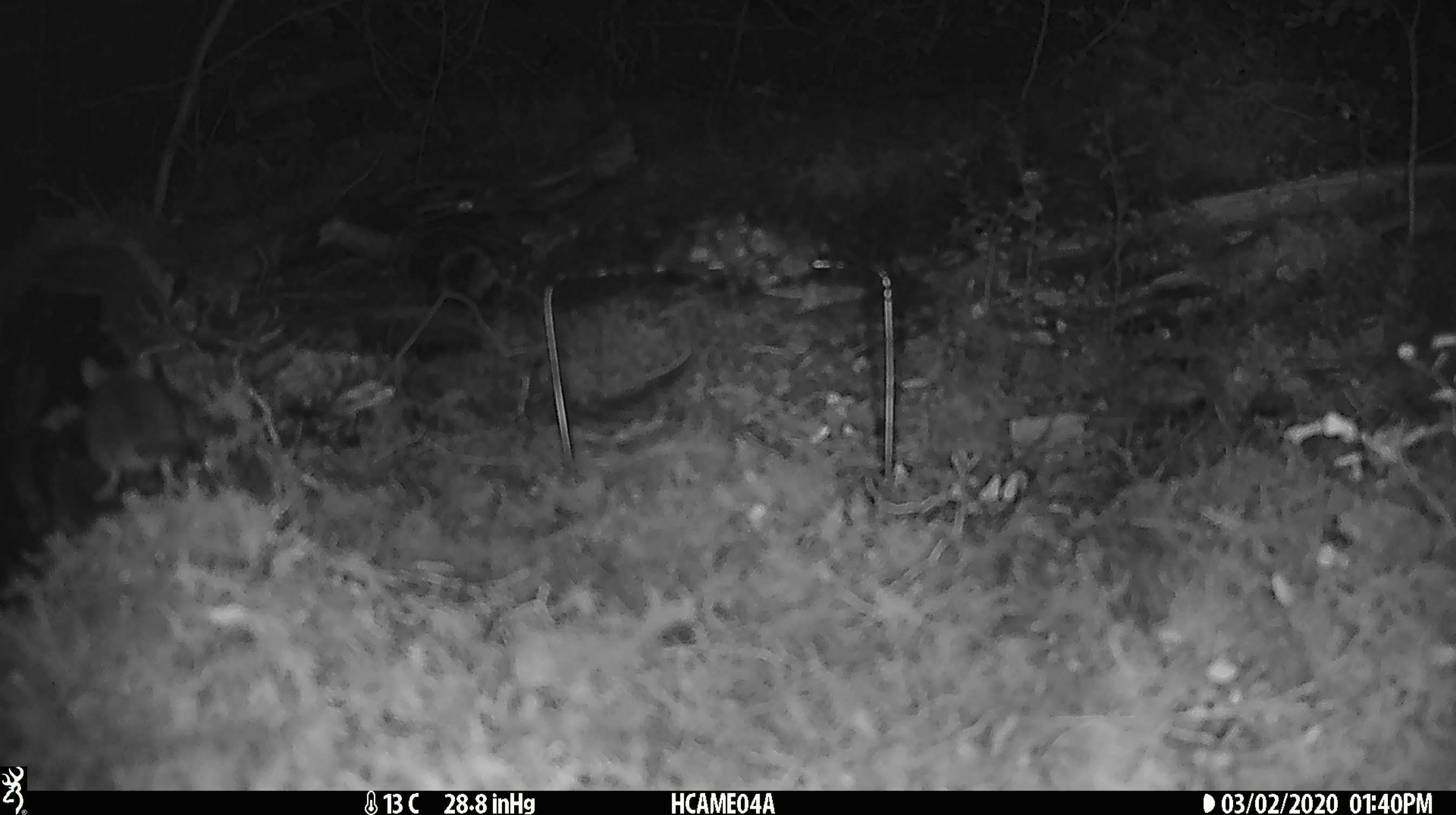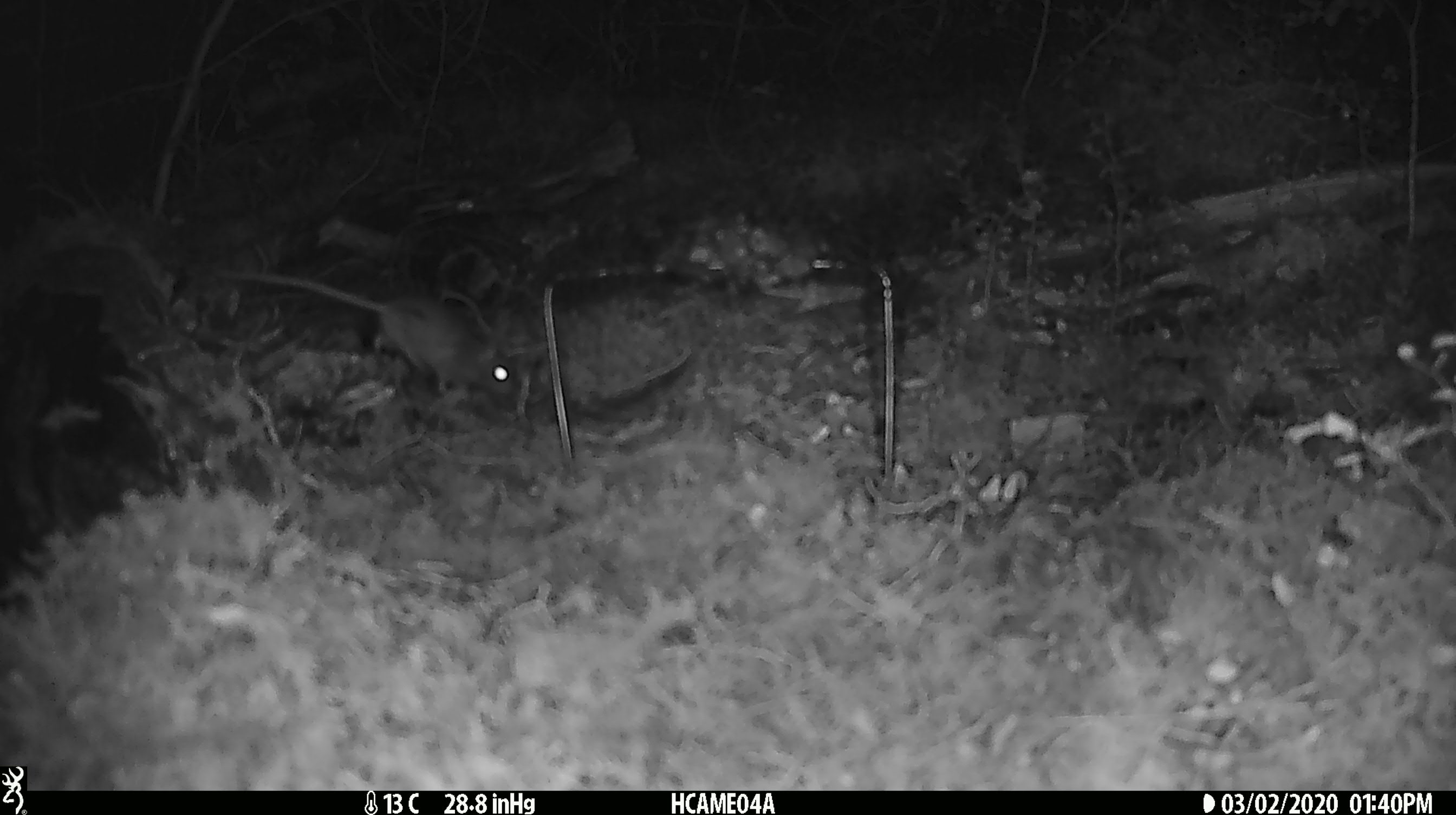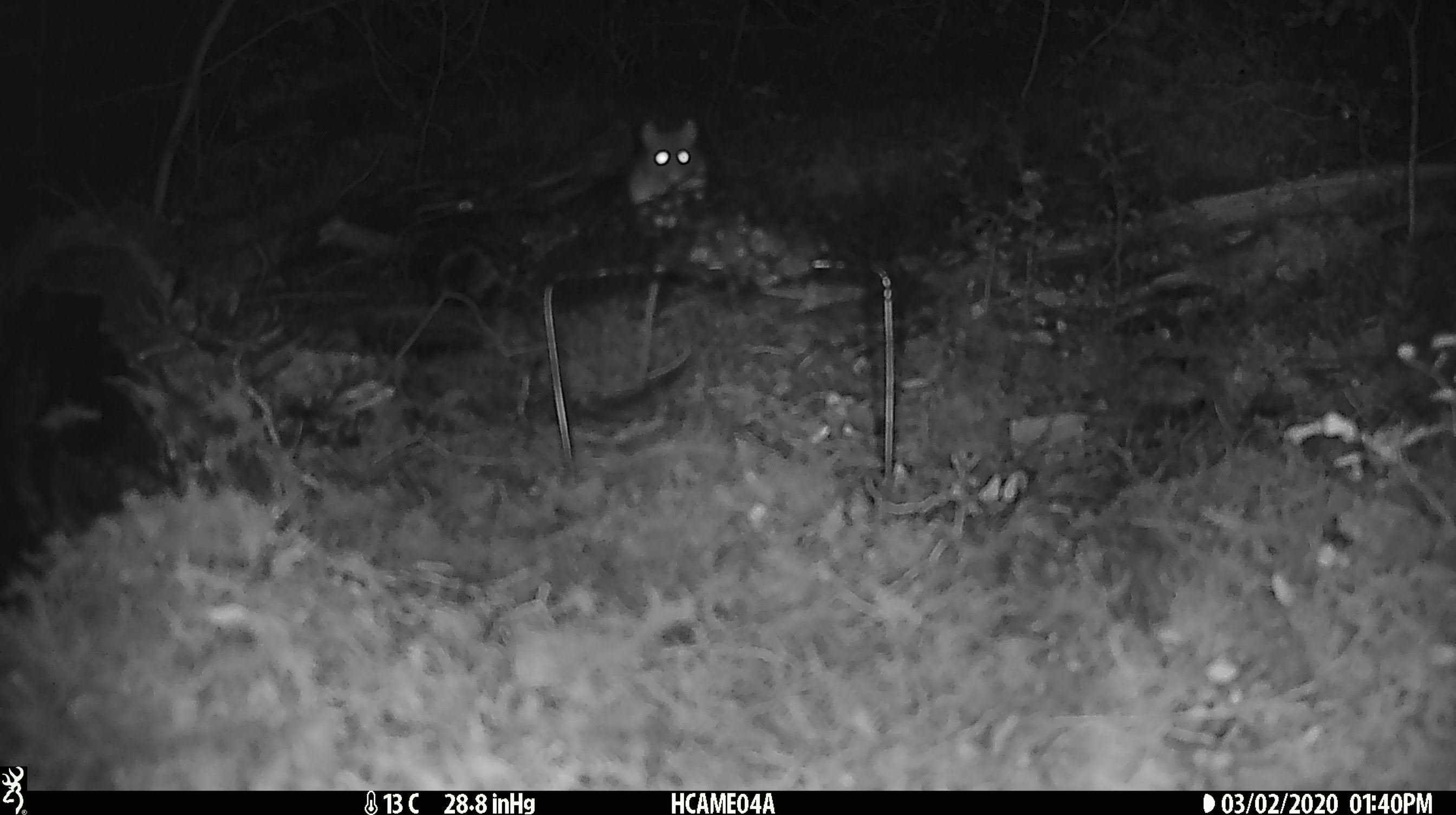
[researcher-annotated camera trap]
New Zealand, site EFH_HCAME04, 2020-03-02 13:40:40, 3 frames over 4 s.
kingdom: Animalia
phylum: Chordata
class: Mammalia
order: Rodentia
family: Muridae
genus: Mus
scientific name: Mus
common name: mouse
Mouse (Mus).